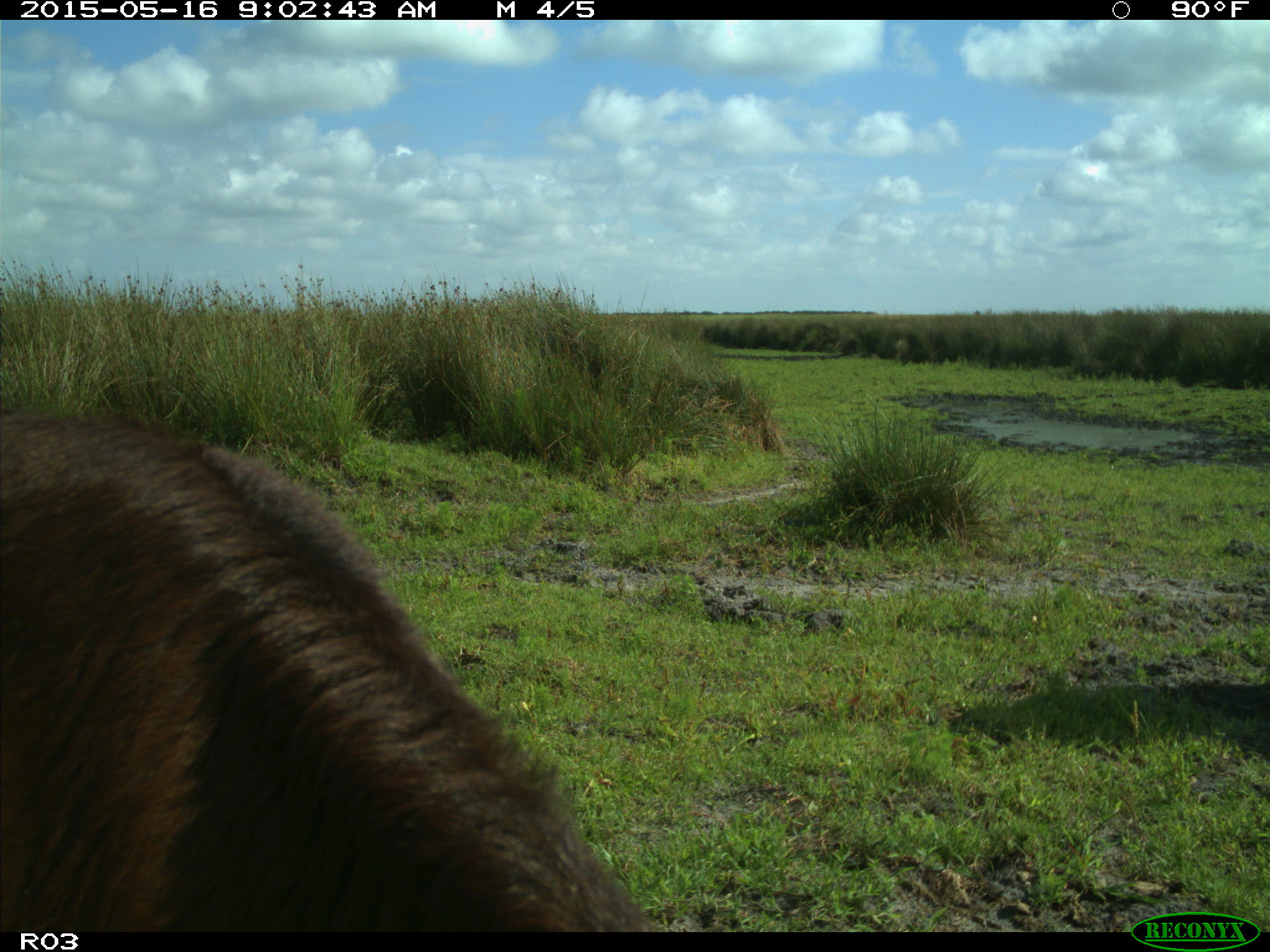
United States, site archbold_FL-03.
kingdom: Animalia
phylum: Chordata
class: Mammalia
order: Artiodactyla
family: Bovidae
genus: Bos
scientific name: Bos taurus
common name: domestic cow